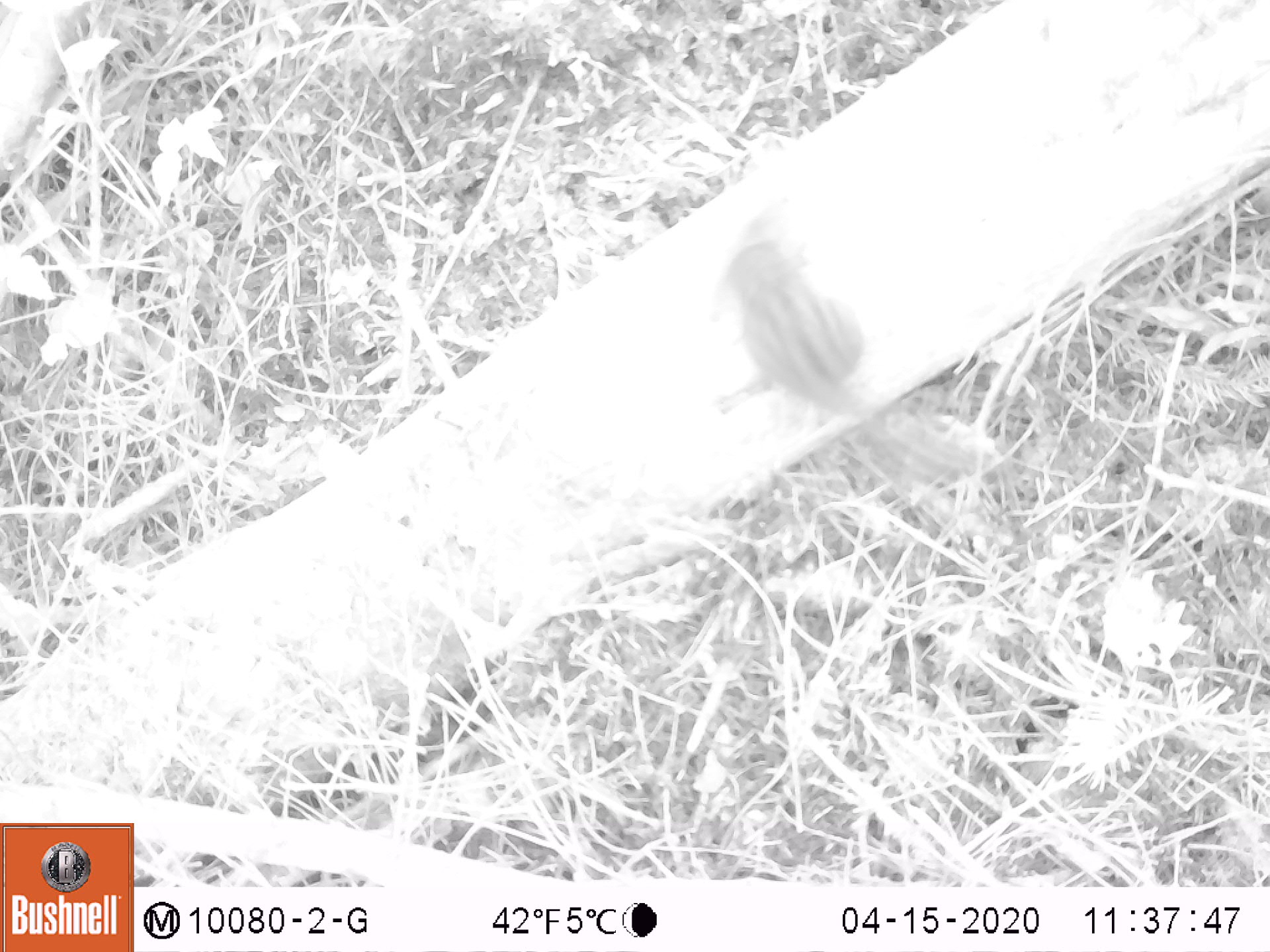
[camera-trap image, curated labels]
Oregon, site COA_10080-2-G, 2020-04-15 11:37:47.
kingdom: Animalia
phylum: Chordata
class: Mammalia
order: Rodentia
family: Sciuridae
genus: Neotamias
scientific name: Neotamias townsendii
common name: townsend's chipmunk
Townsend's chipmunk (Neotamias townsendii).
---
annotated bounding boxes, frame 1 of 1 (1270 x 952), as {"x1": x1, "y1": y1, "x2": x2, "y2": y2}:
townsend's chipmunk: {"x1": 700, "y1": 221, "x2": 1006, "y2": 486}